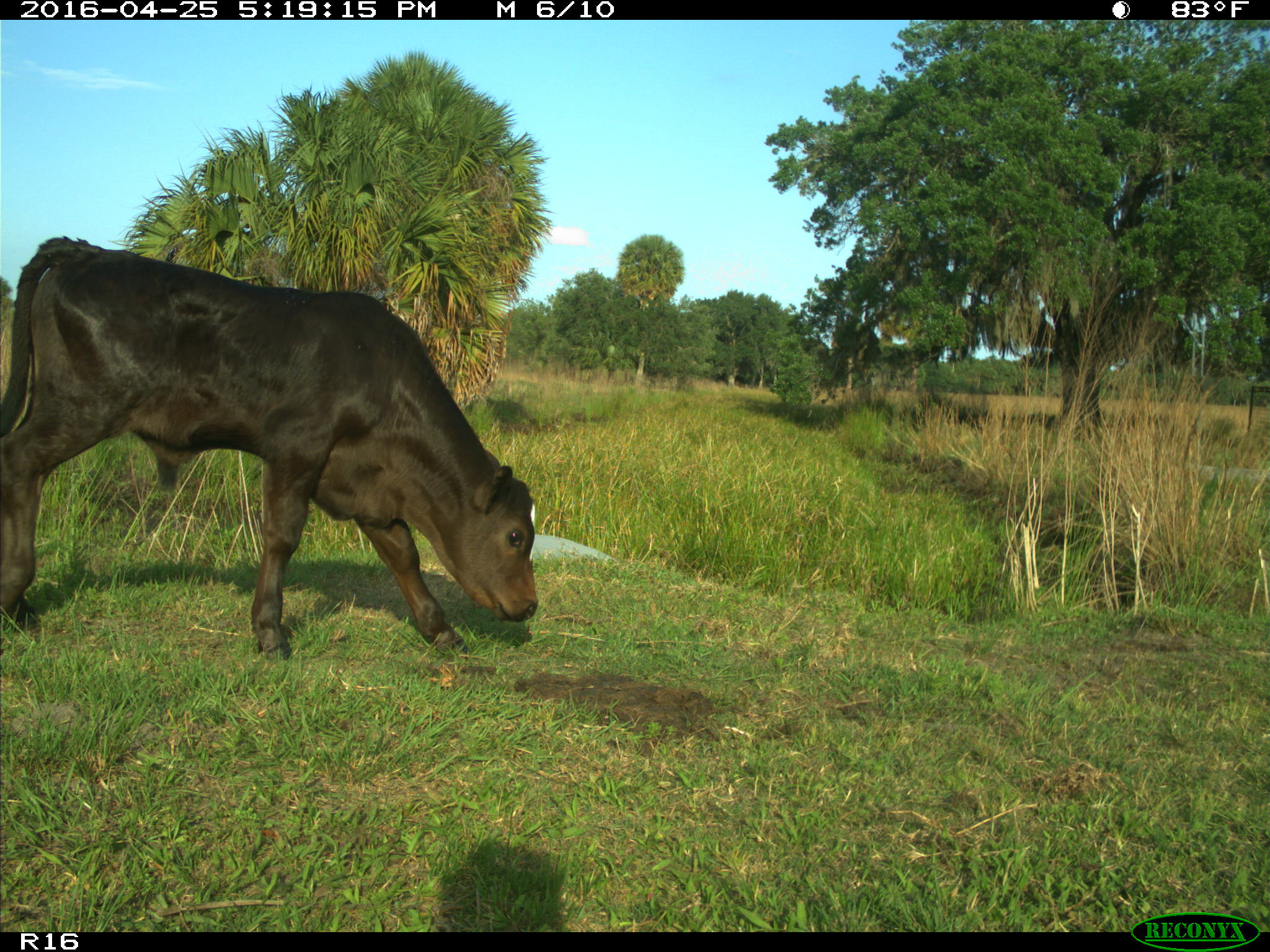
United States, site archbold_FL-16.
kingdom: Animalia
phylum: Chordata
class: Mammalia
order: Artiodactyla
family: Bovidae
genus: Bos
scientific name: Bos taurus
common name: domestic cow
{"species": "Bos taurus (domestic cow)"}